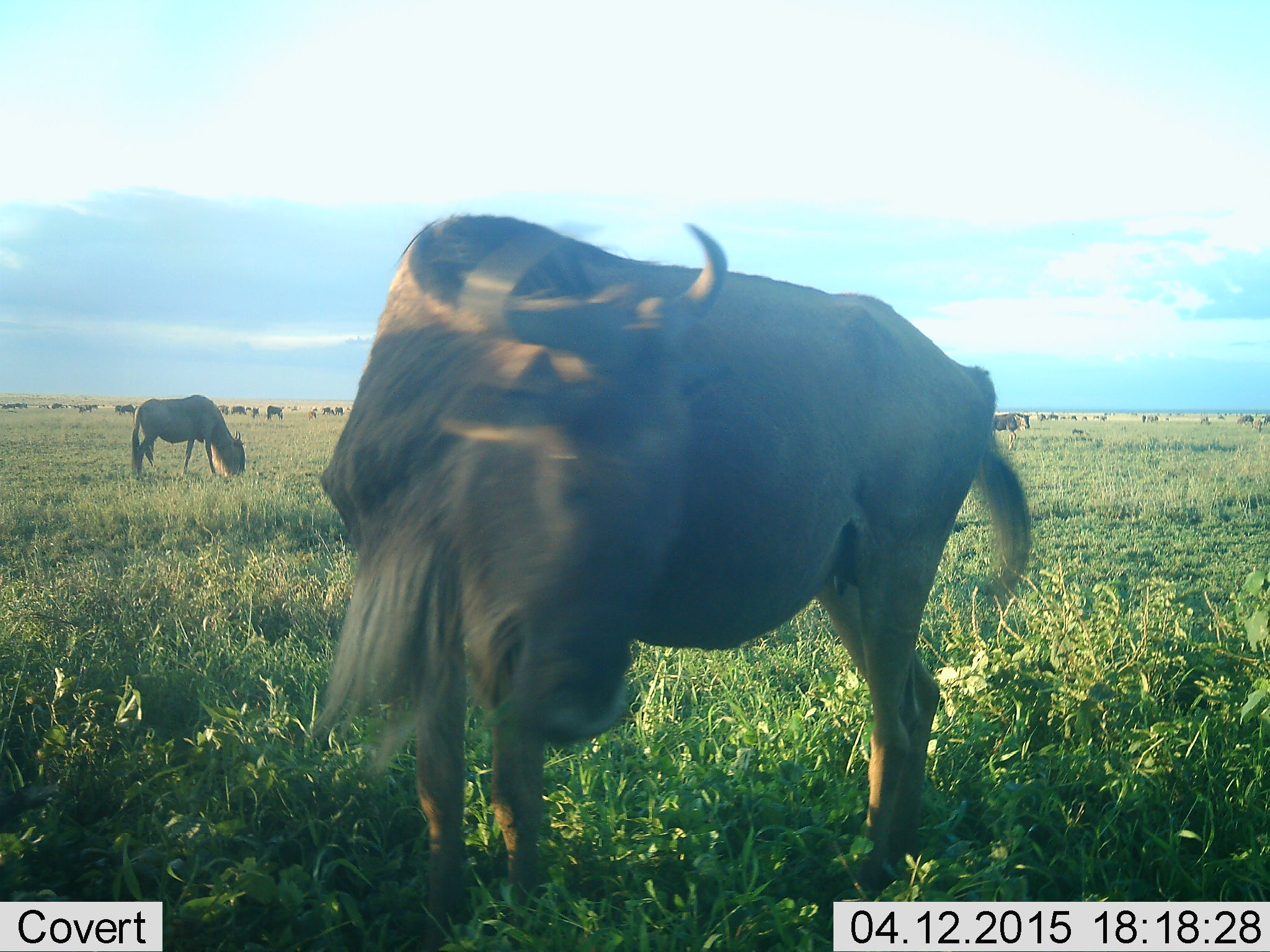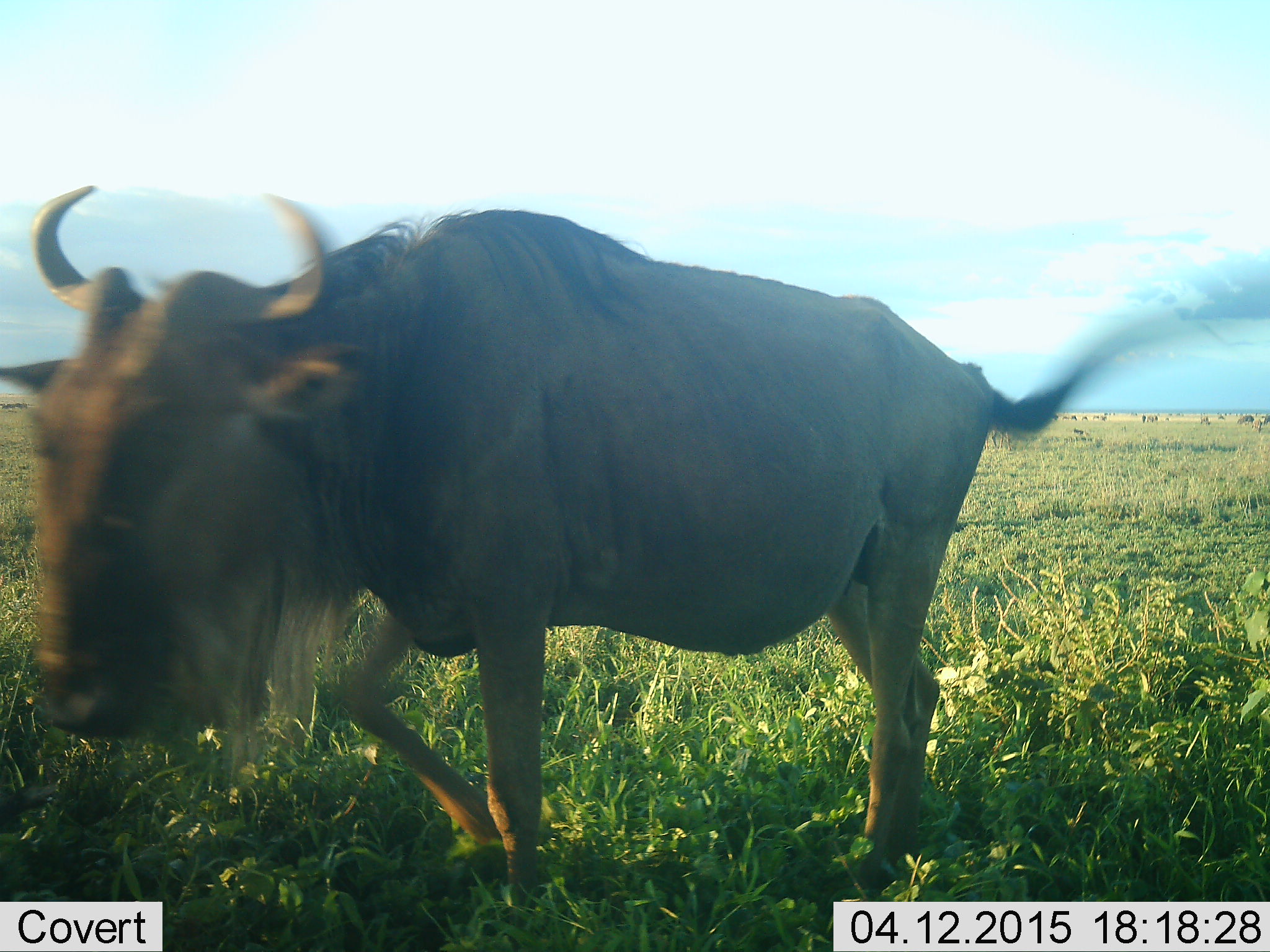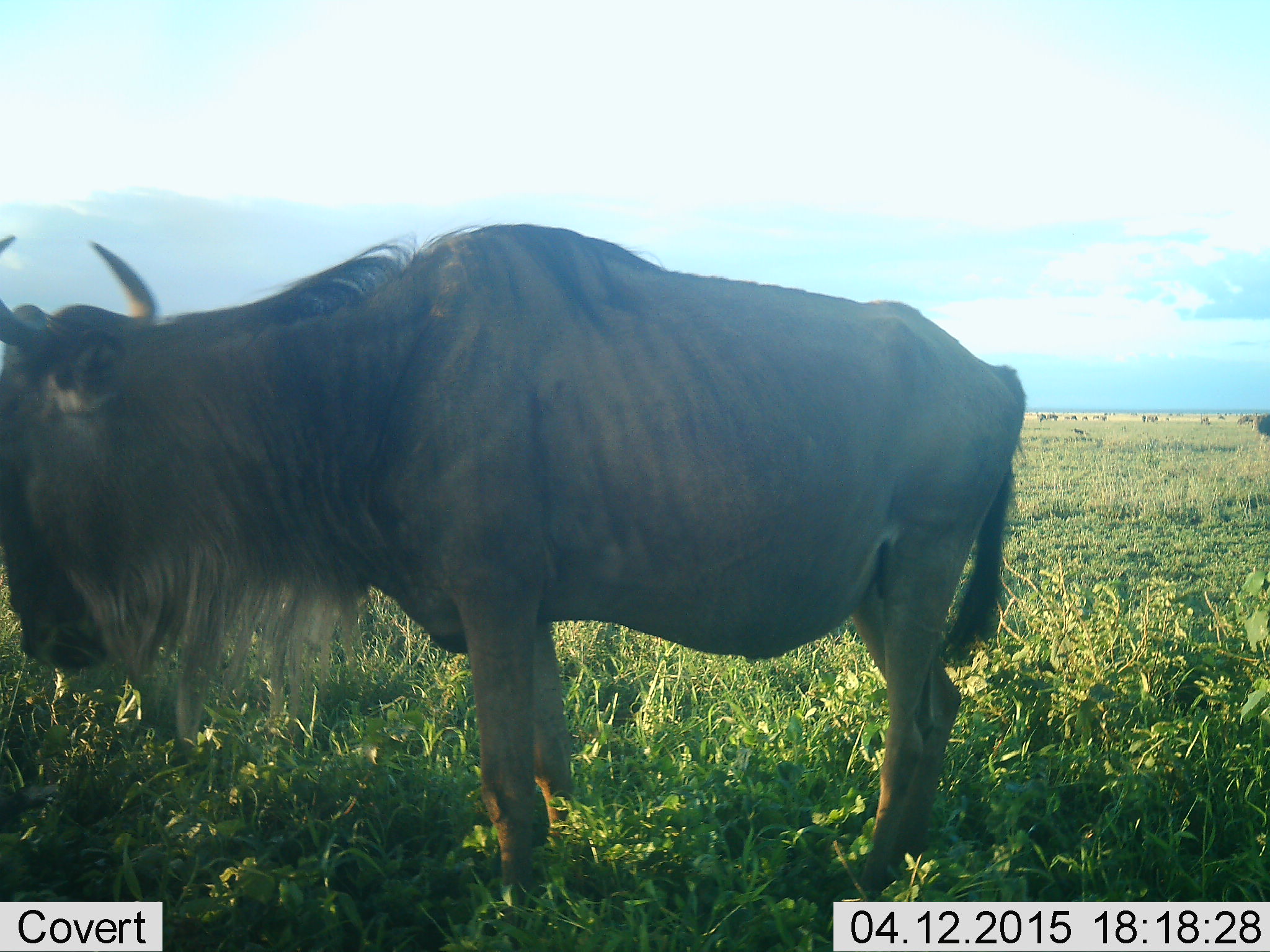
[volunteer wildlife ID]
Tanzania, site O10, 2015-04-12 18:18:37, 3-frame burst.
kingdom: Animalia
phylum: Chordata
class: Mammalia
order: Artiodactyla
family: Bovidae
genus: Connochaetes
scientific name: Connochaetes taurinus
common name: blue wildebeest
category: wildebeest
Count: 11-50.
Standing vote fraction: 70%.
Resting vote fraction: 0%.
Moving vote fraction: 70%.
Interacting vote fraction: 0%.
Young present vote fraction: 0%.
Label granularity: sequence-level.